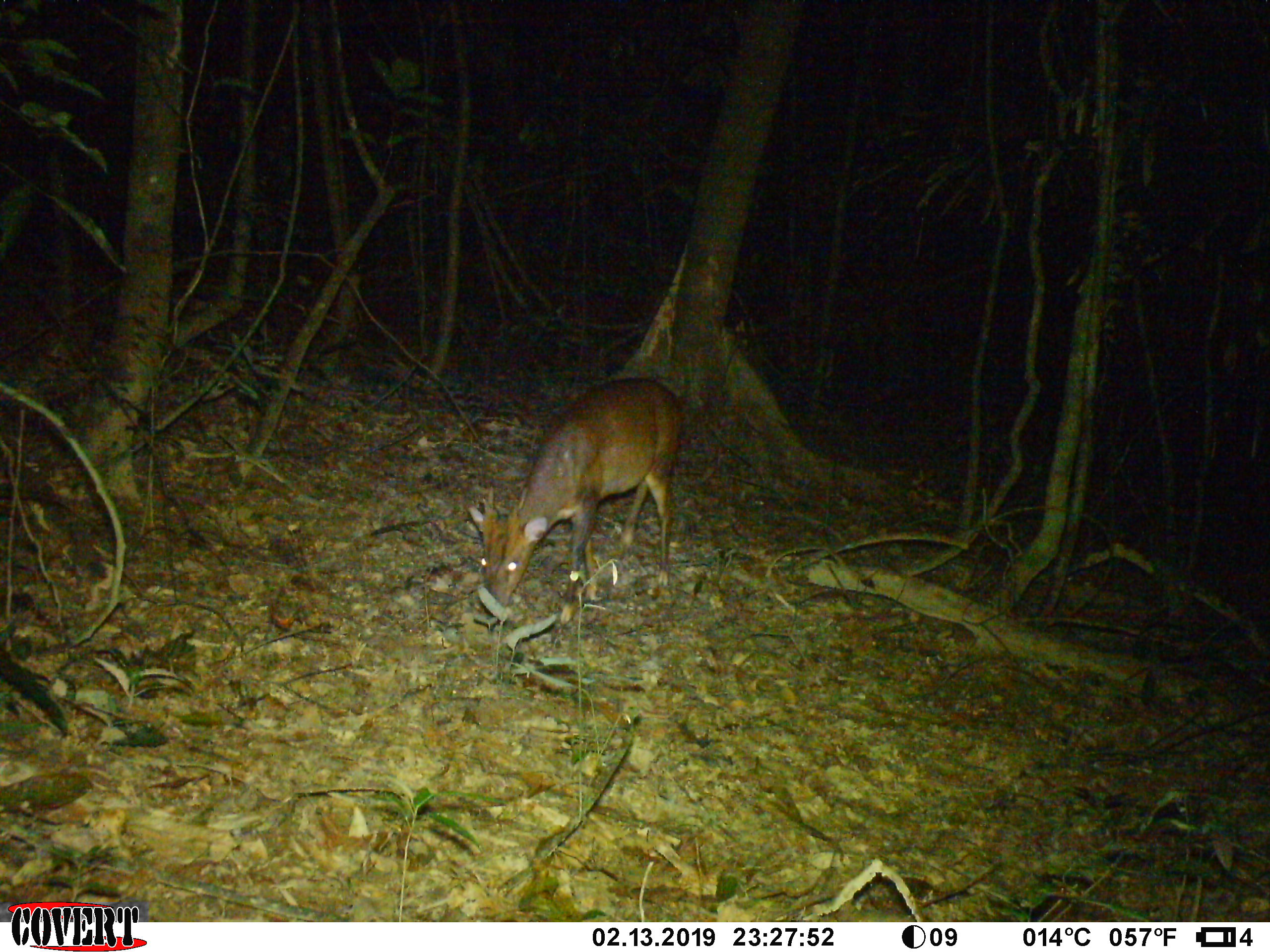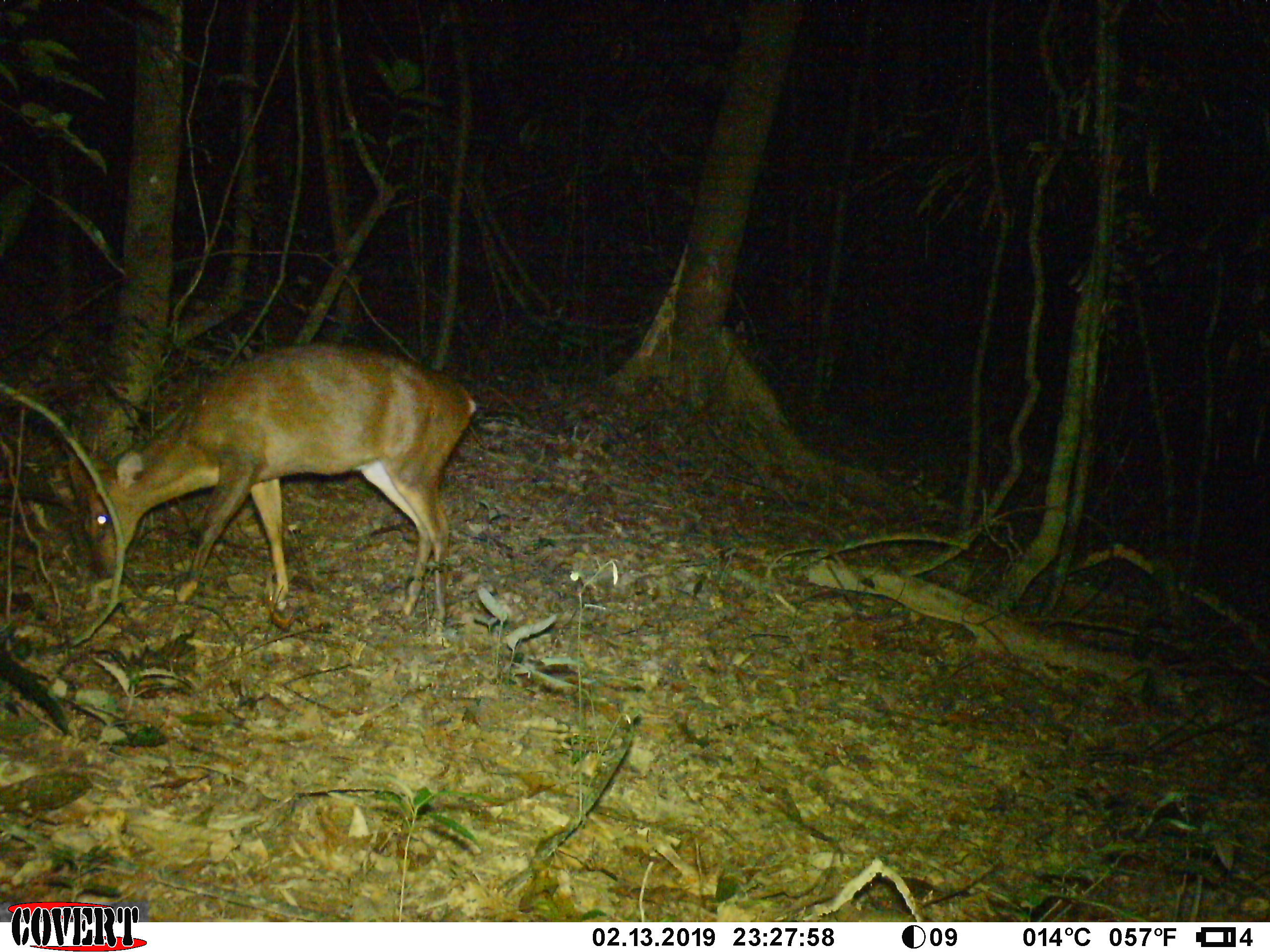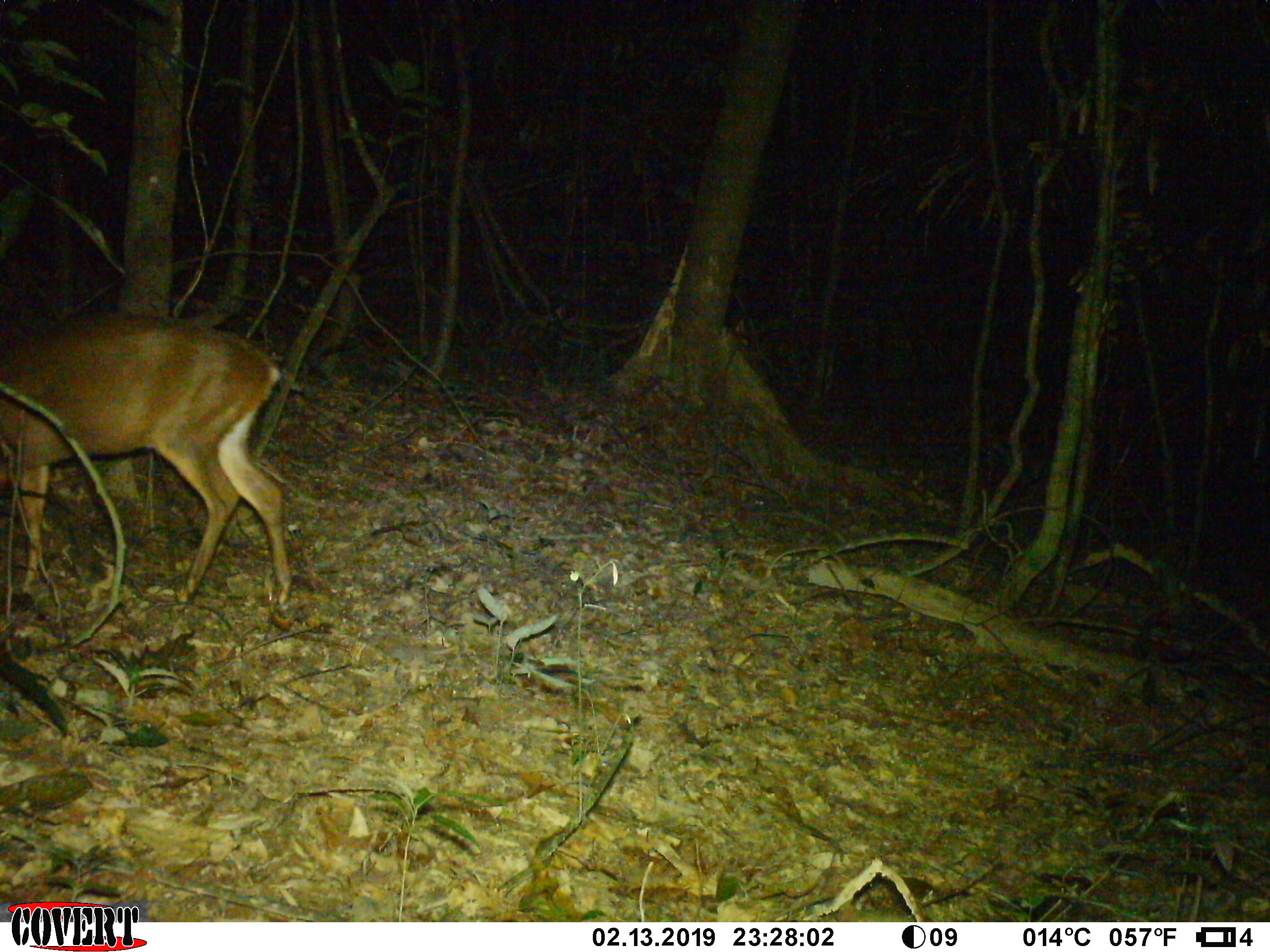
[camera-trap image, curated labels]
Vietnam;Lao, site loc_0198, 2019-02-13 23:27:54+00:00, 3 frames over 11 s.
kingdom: Animalia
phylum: Chordata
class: Mammalia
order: Artiodactyla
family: Cervidae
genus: Muntiacus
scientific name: Muntiacus vuquangensis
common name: large-antlered muntjac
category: large antlered muntjac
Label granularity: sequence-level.